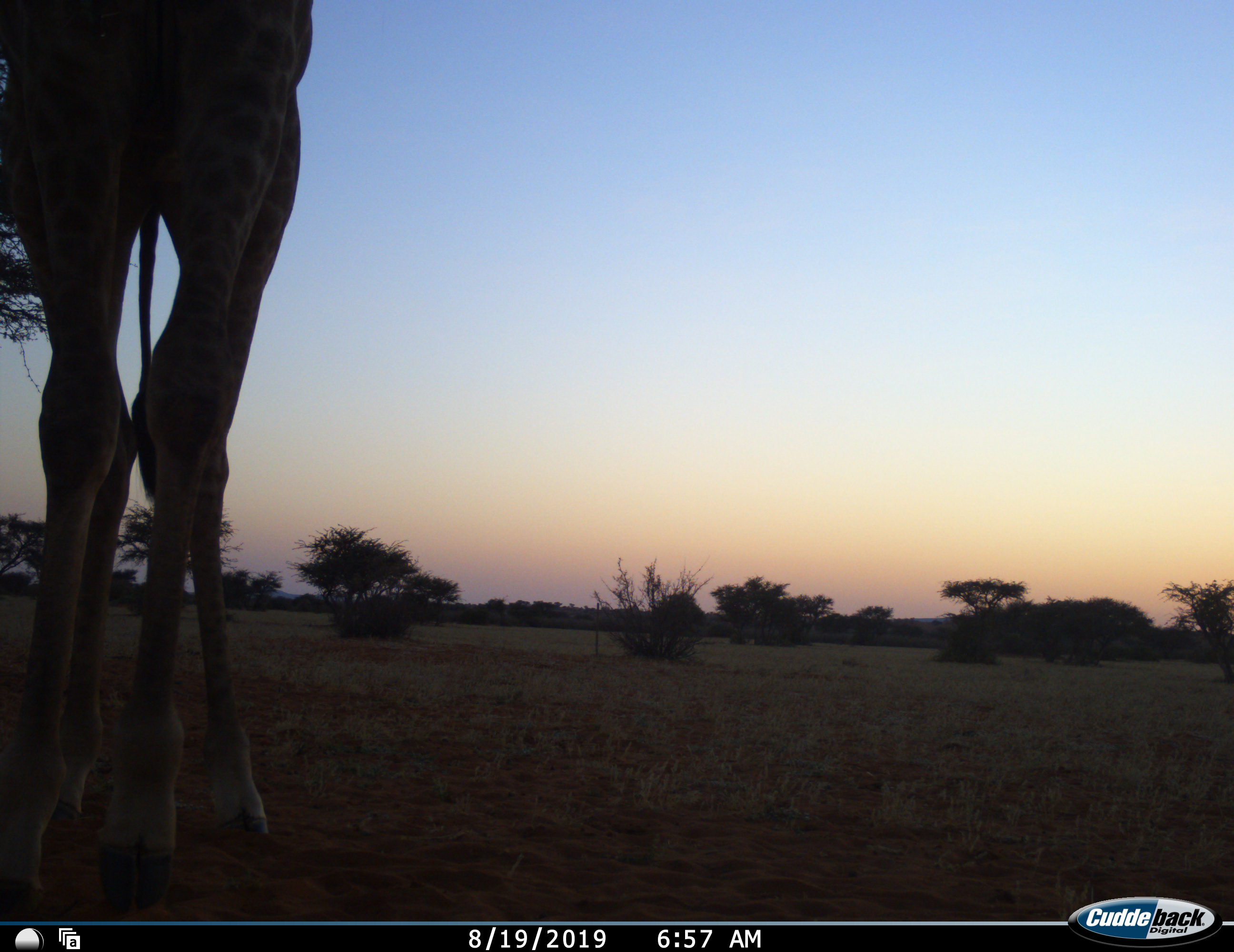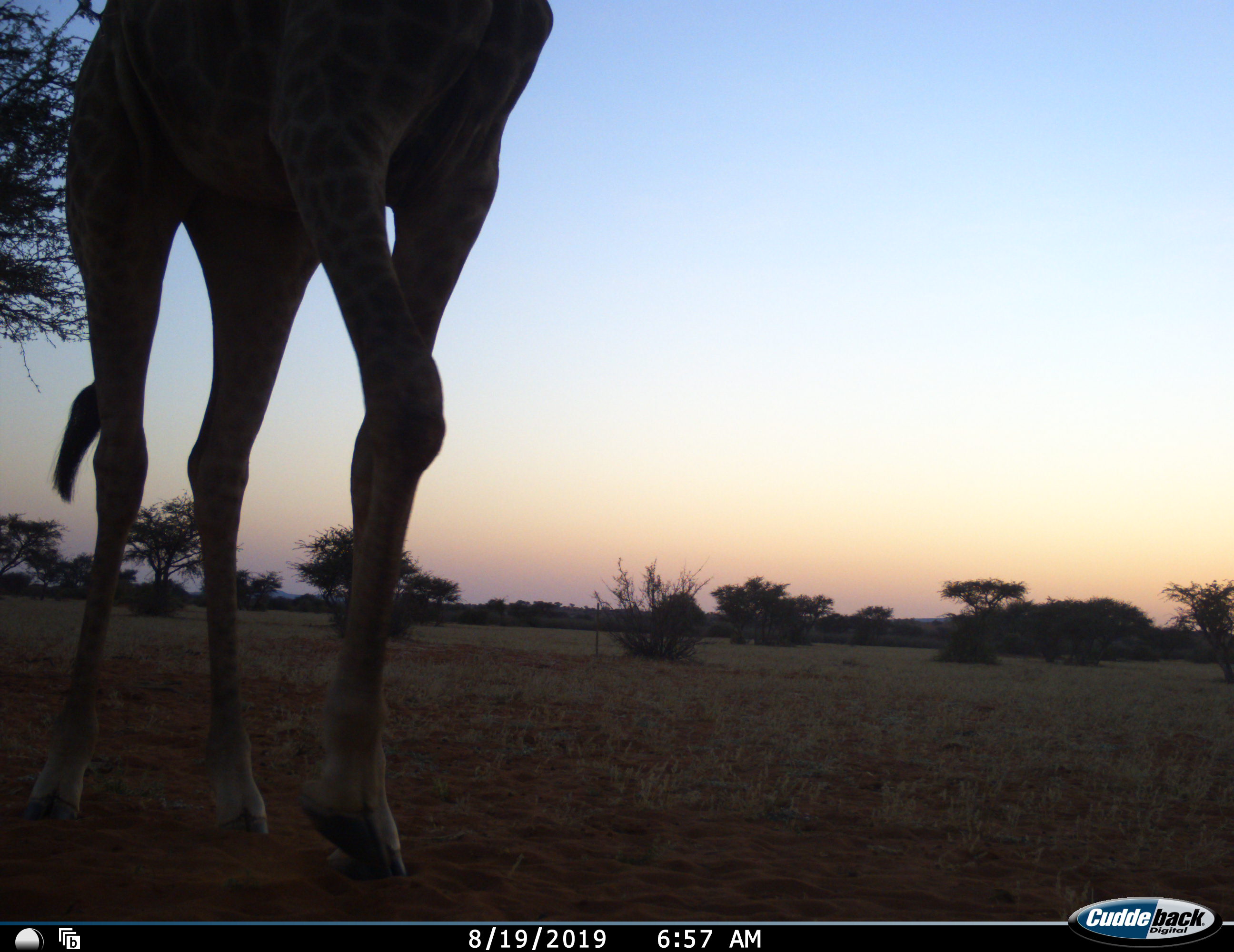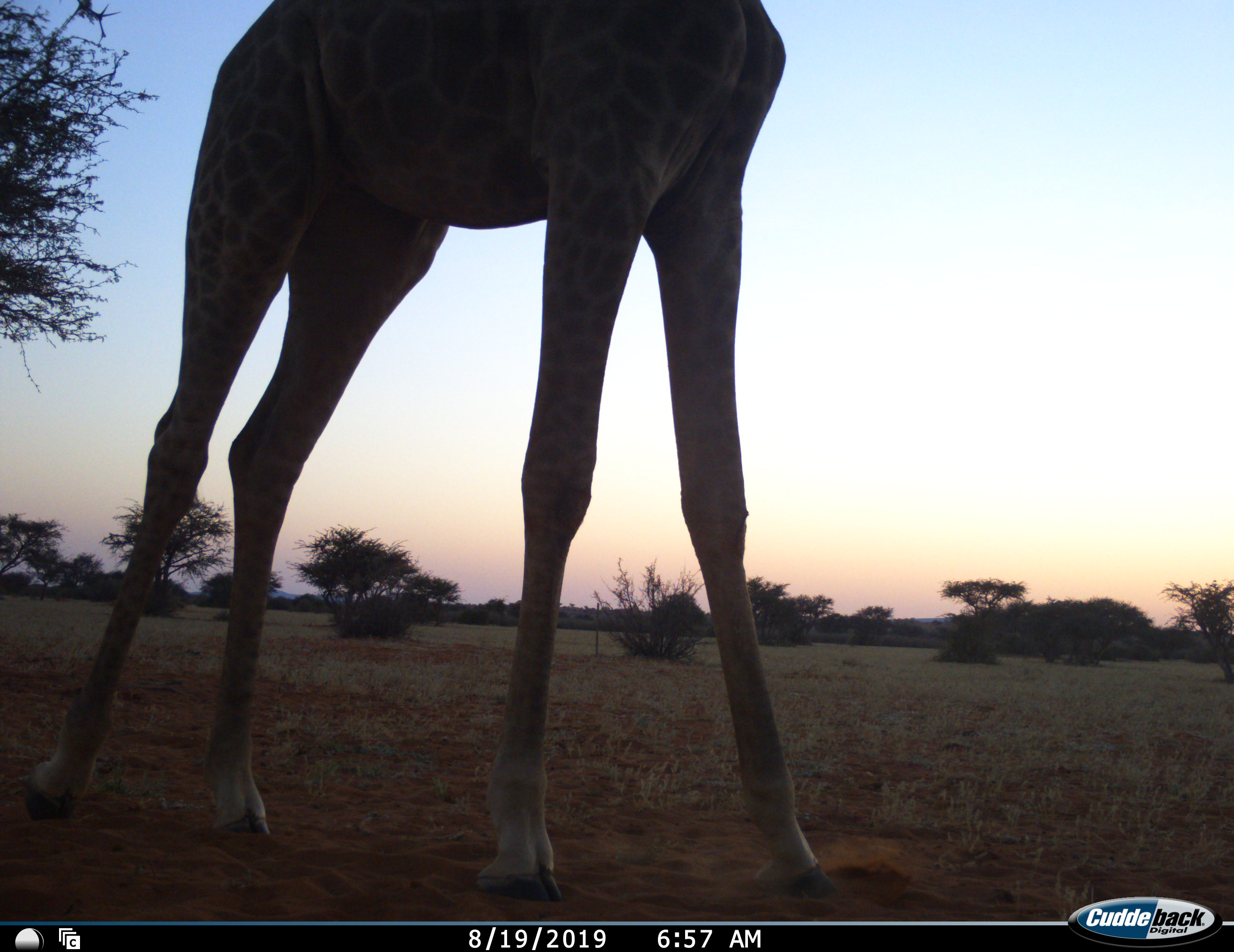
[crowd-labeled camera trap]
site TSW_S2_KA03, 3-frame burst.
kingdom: Animalia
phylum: Chordata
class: Mammalia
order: Artiodactyla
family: Giraffidae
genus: Giraffa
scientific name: Giraffa camelopardalis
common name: giraffe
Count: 1.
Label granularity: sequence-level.